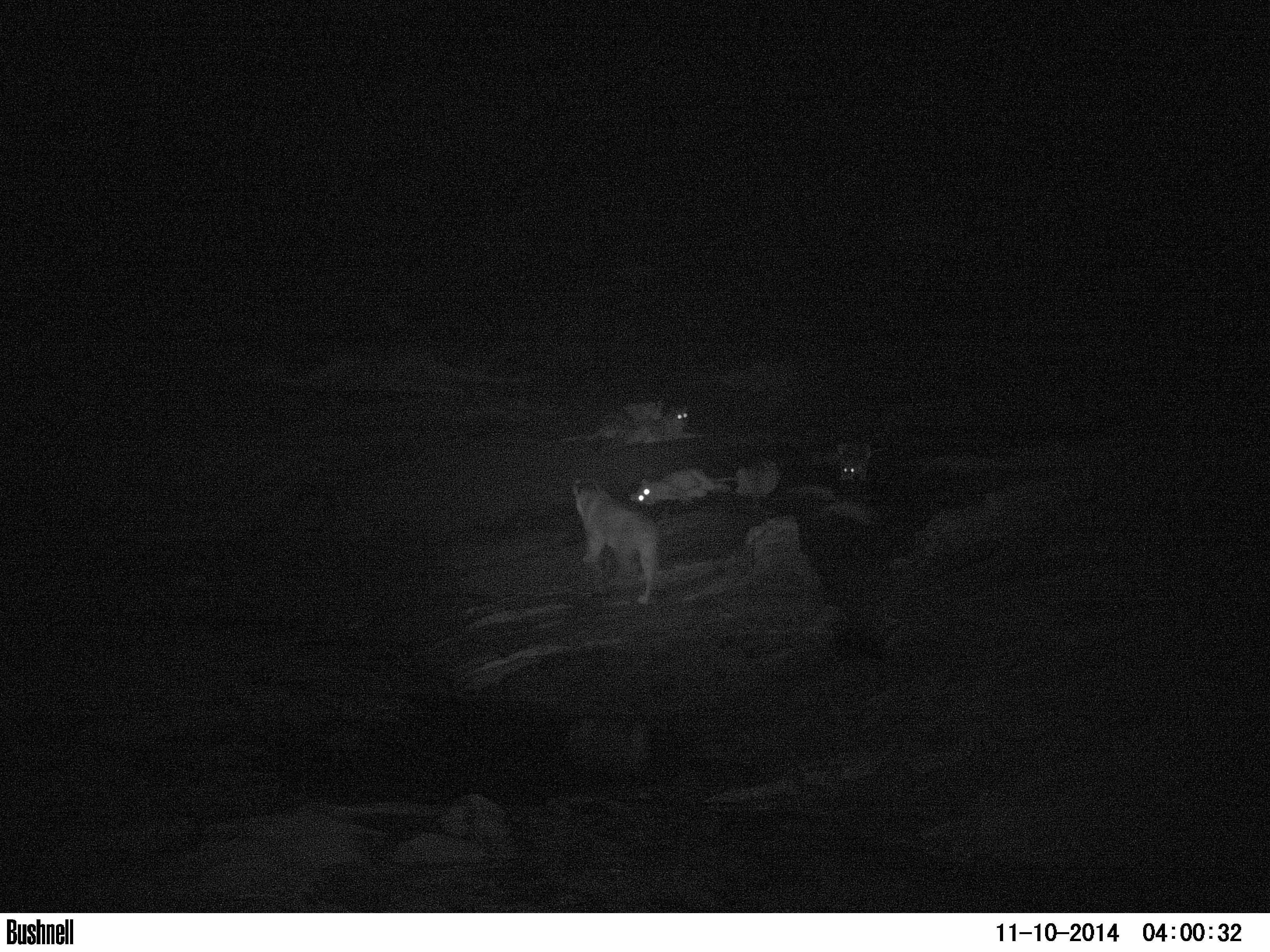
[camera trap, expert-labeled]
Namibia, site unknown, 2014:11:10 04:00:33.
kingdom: Animalia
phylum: Chordata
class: Mammalia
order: Carnivora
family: Felidae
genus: Panthera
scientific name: Panthera leo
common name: lion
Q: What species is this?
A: Panthera leo (lion).